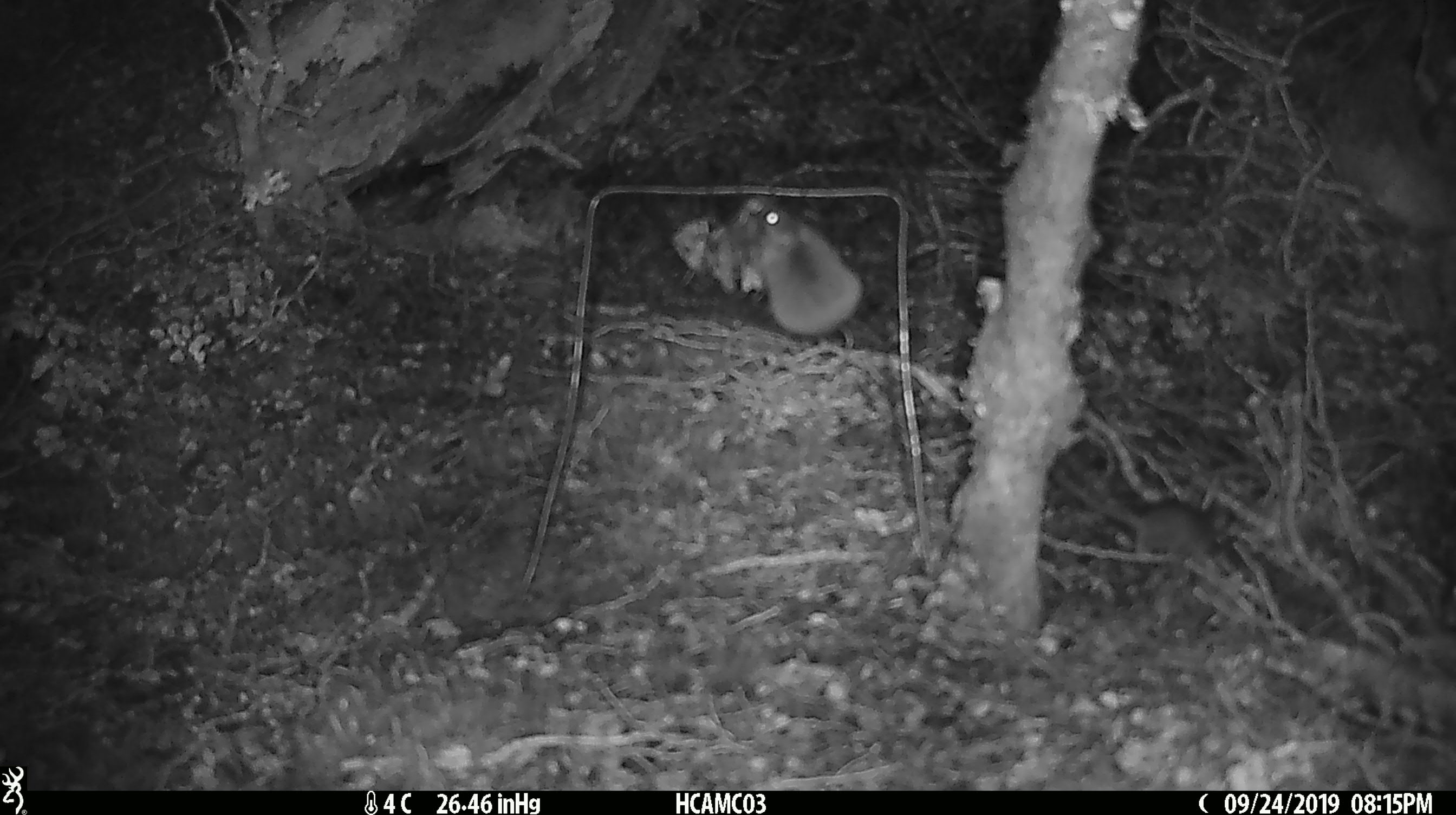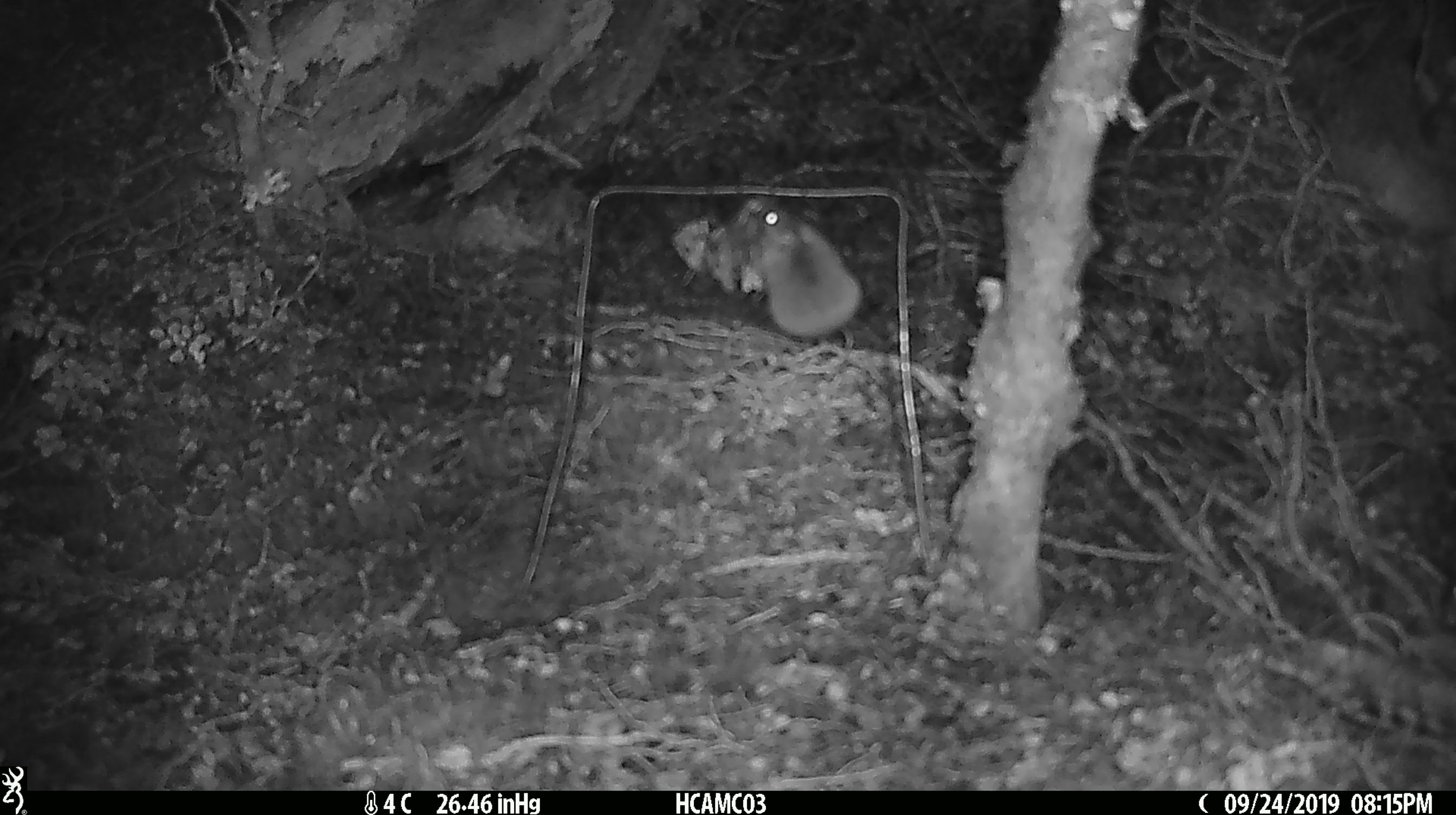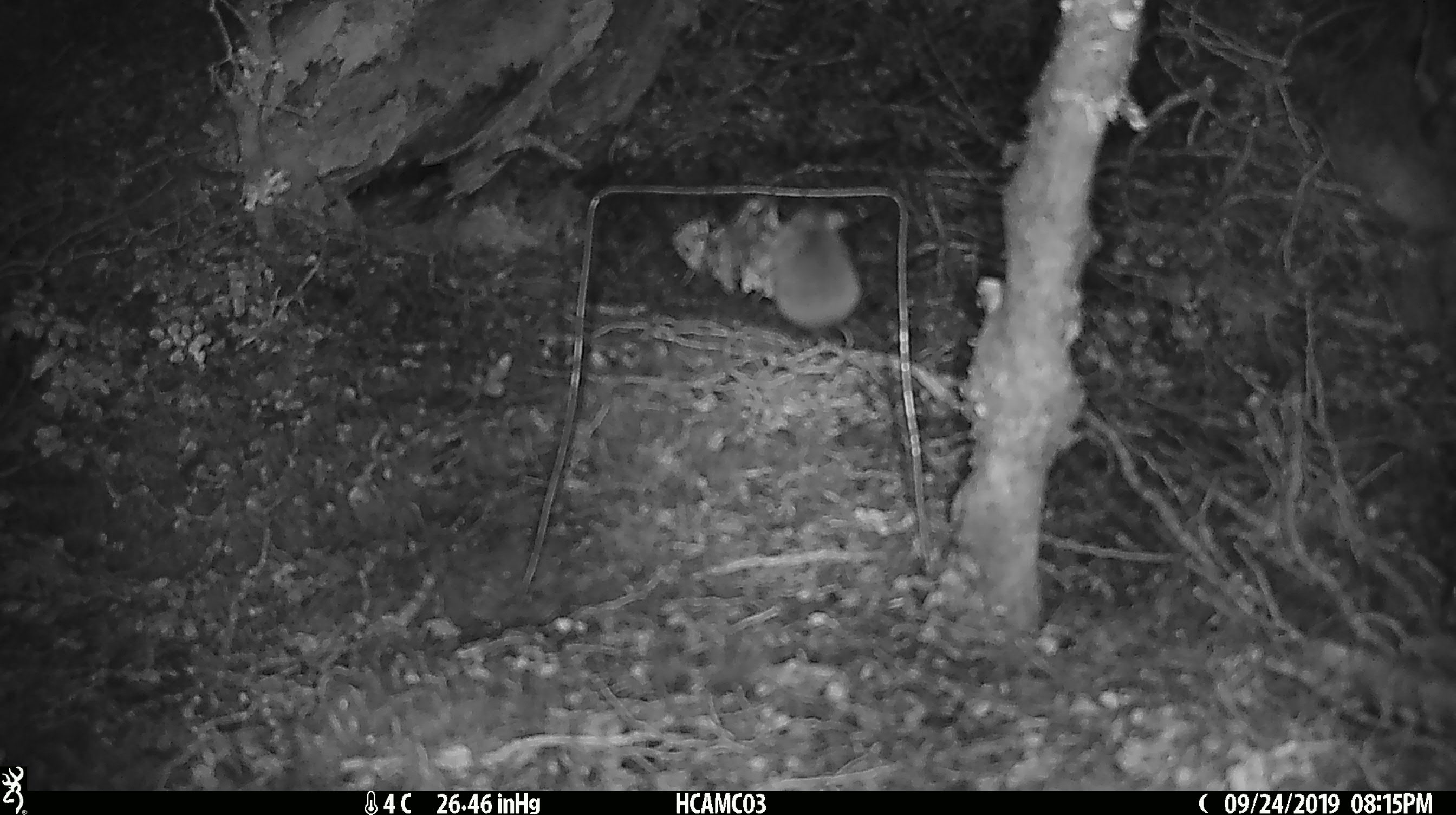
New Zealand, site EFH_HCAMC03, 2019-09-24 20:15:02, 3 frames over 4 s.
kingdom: Animalia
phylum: Chordata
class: Mammalia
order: Rodentia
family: Muridae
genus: Mus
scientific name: Mus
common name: mouse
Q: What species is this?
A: Mouse (Mus).